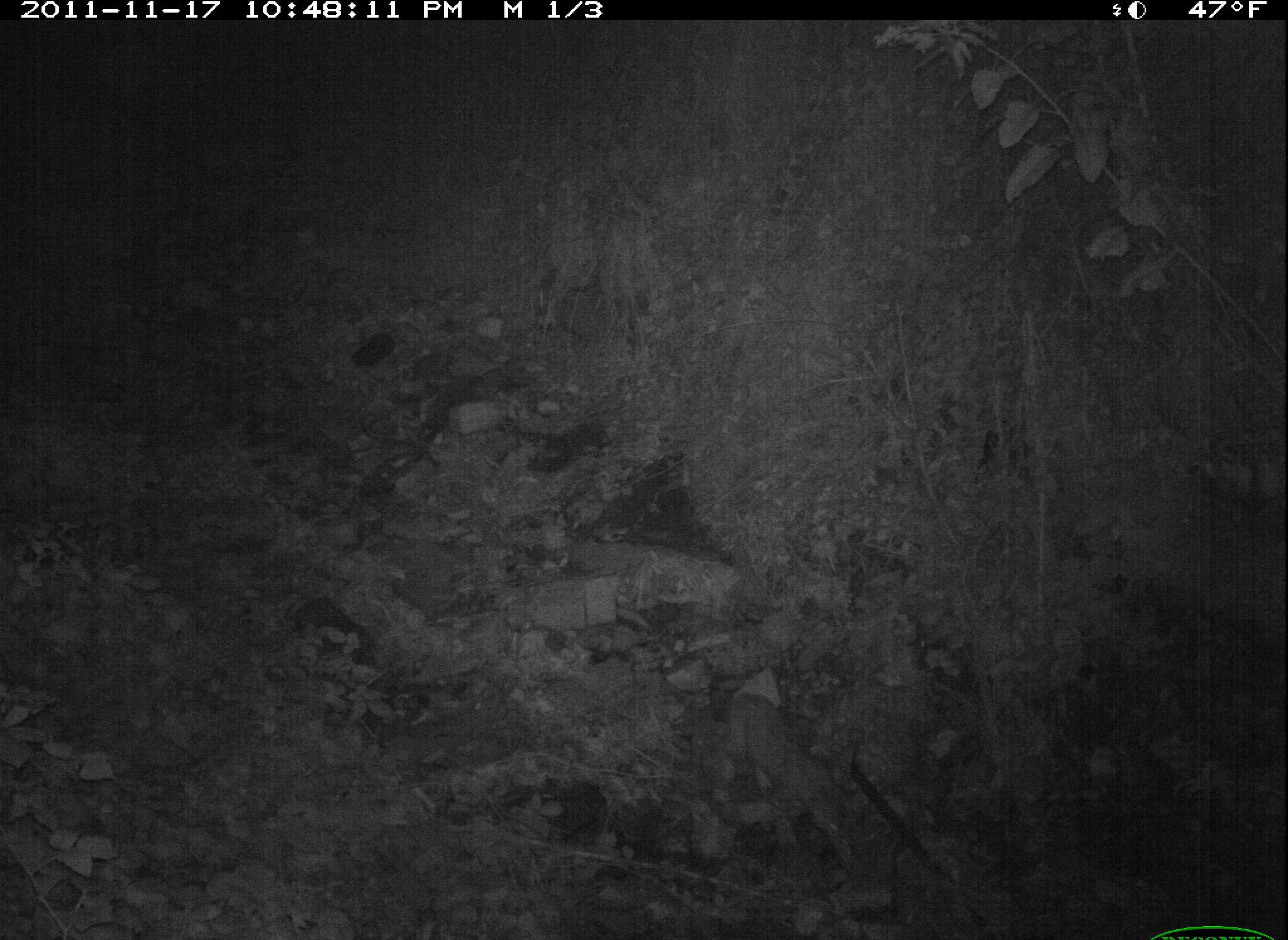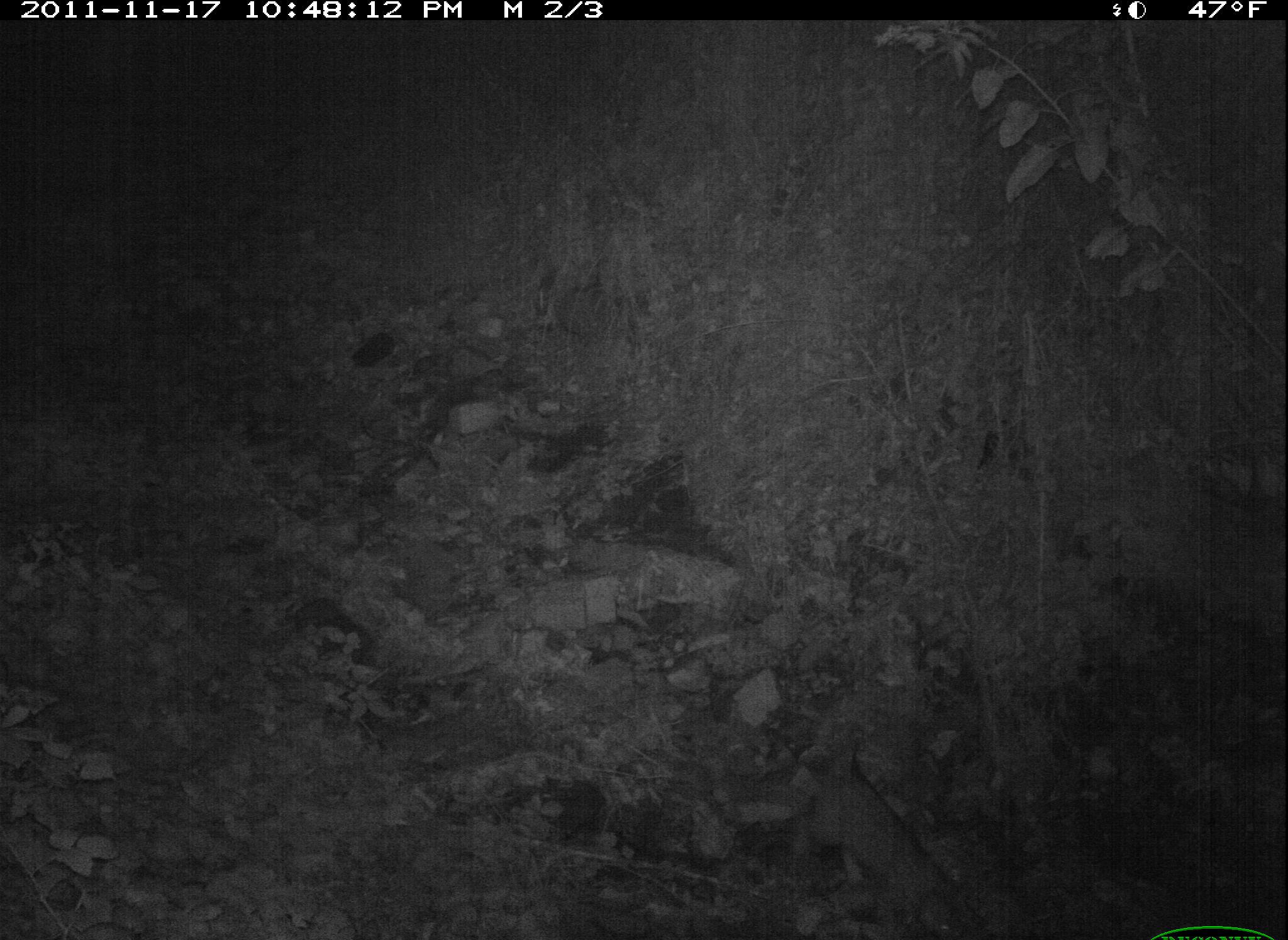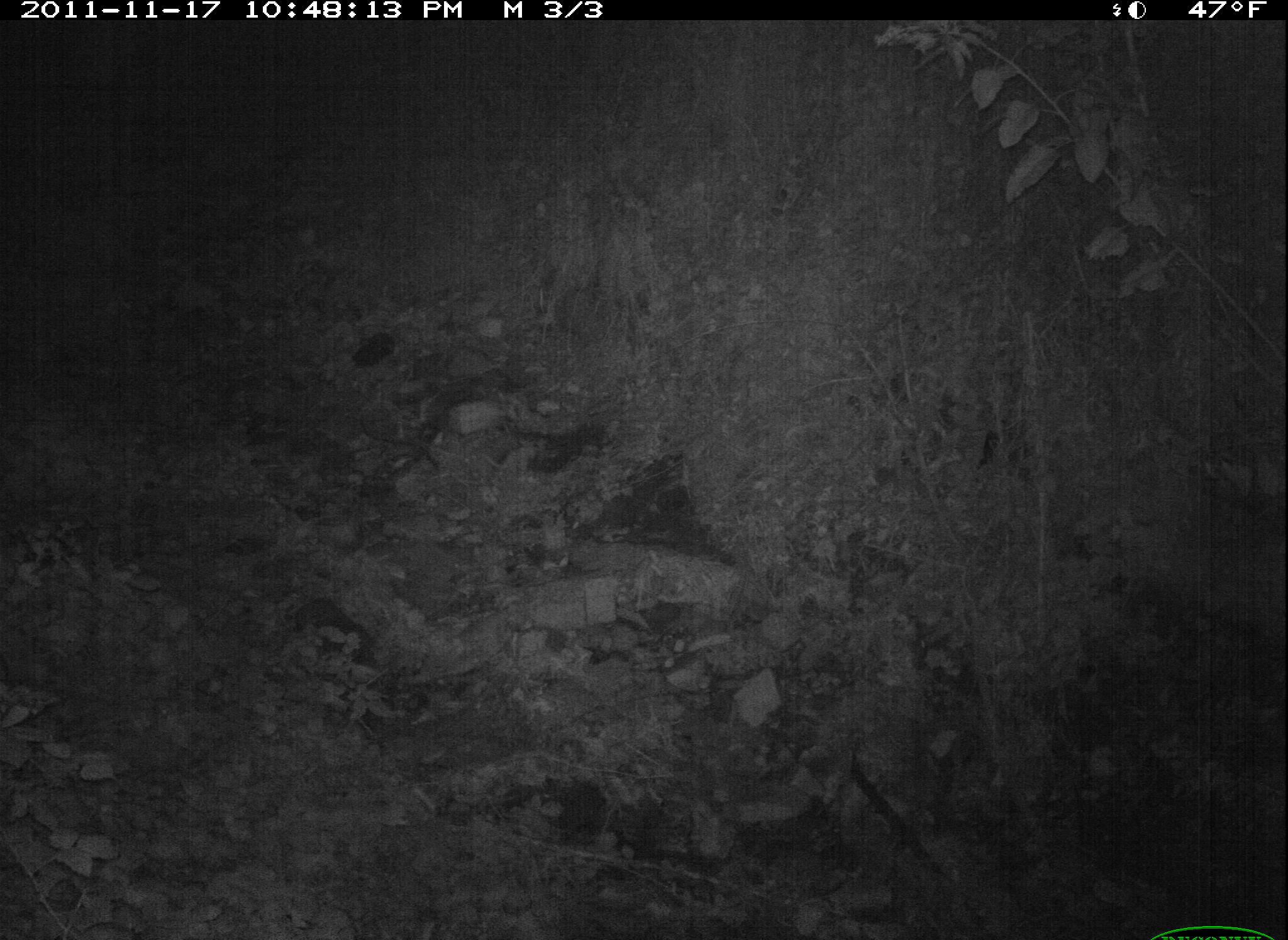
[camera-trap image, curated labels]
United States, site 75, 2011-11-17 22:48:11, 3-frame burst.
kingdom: Animalia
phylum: Chordata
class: Mammalia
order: Carnivora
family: Felidae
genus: Lynx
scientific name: Lynx rufus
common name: bobcat